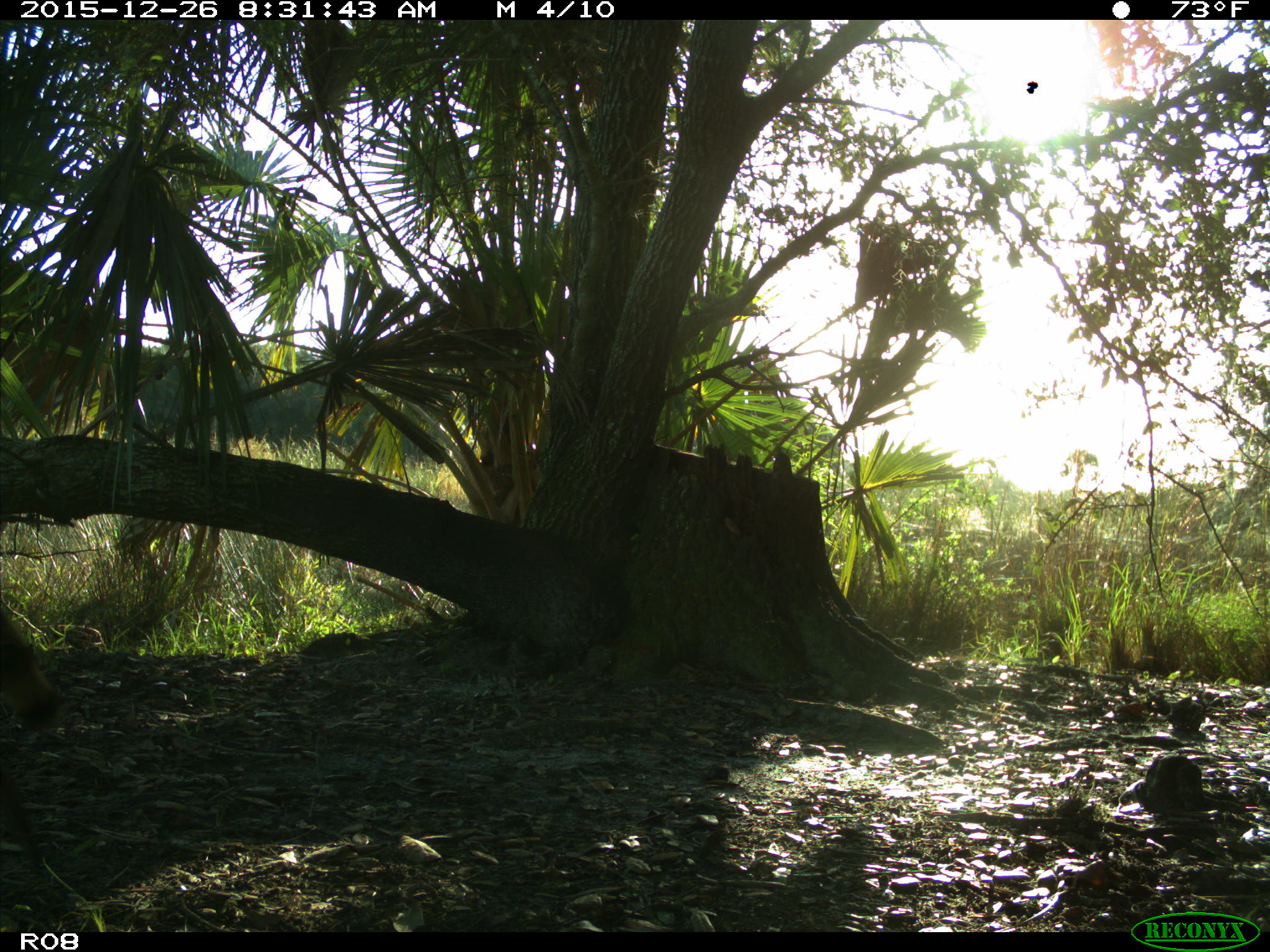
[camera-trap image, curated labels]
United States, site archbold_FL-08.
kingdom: Animalia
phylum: Chordata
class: Mammalia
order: Carnivora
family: Procyonidae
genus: Procyon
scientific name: Procyon lotor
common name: common raccoon